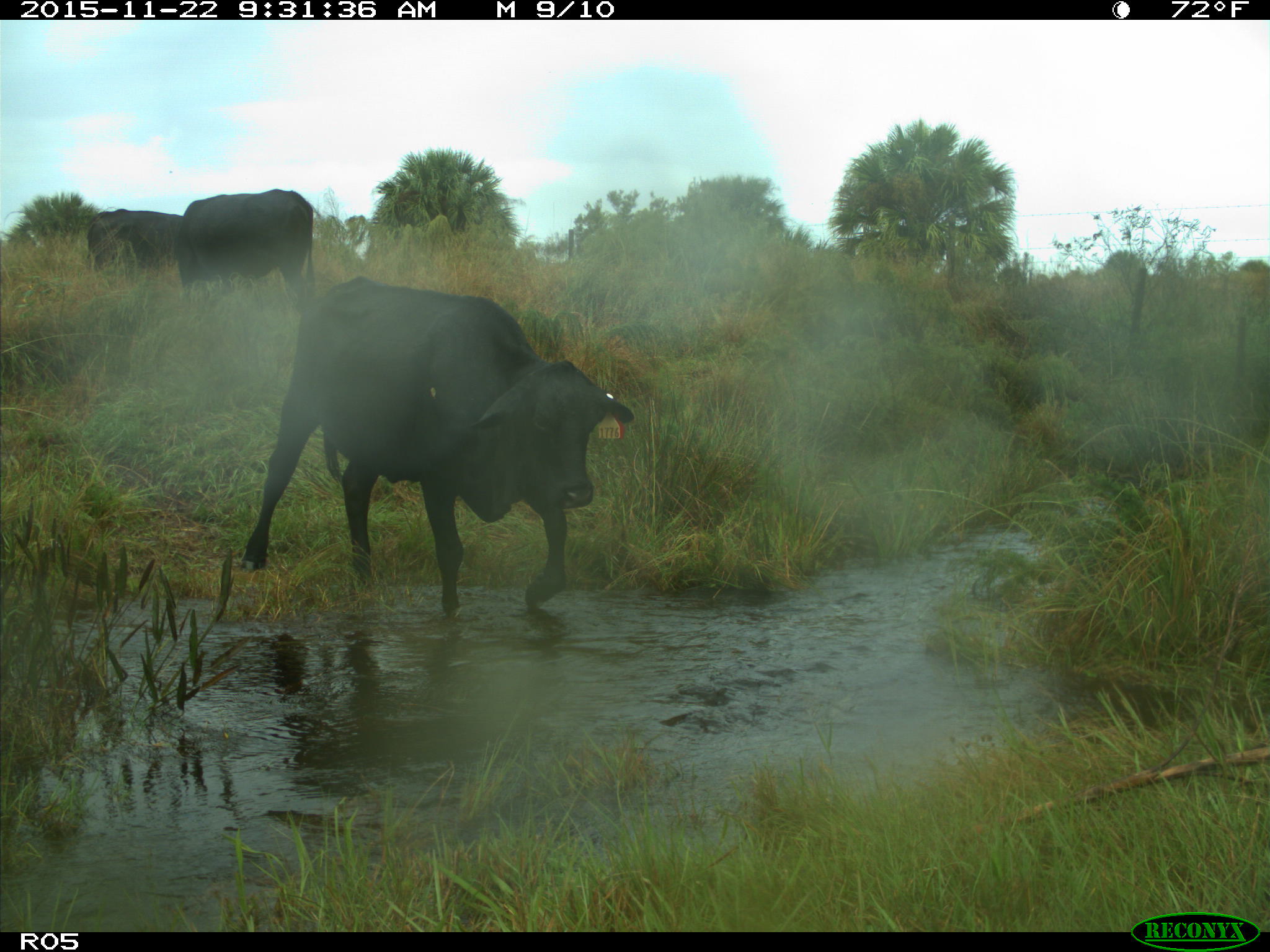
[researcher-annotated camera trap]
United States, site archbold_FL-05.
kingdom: Animalia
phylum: Chordata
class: Mammalia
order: Artiodactyla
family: Bovidae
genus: Bos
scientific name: Bos taurus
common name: domestic cow